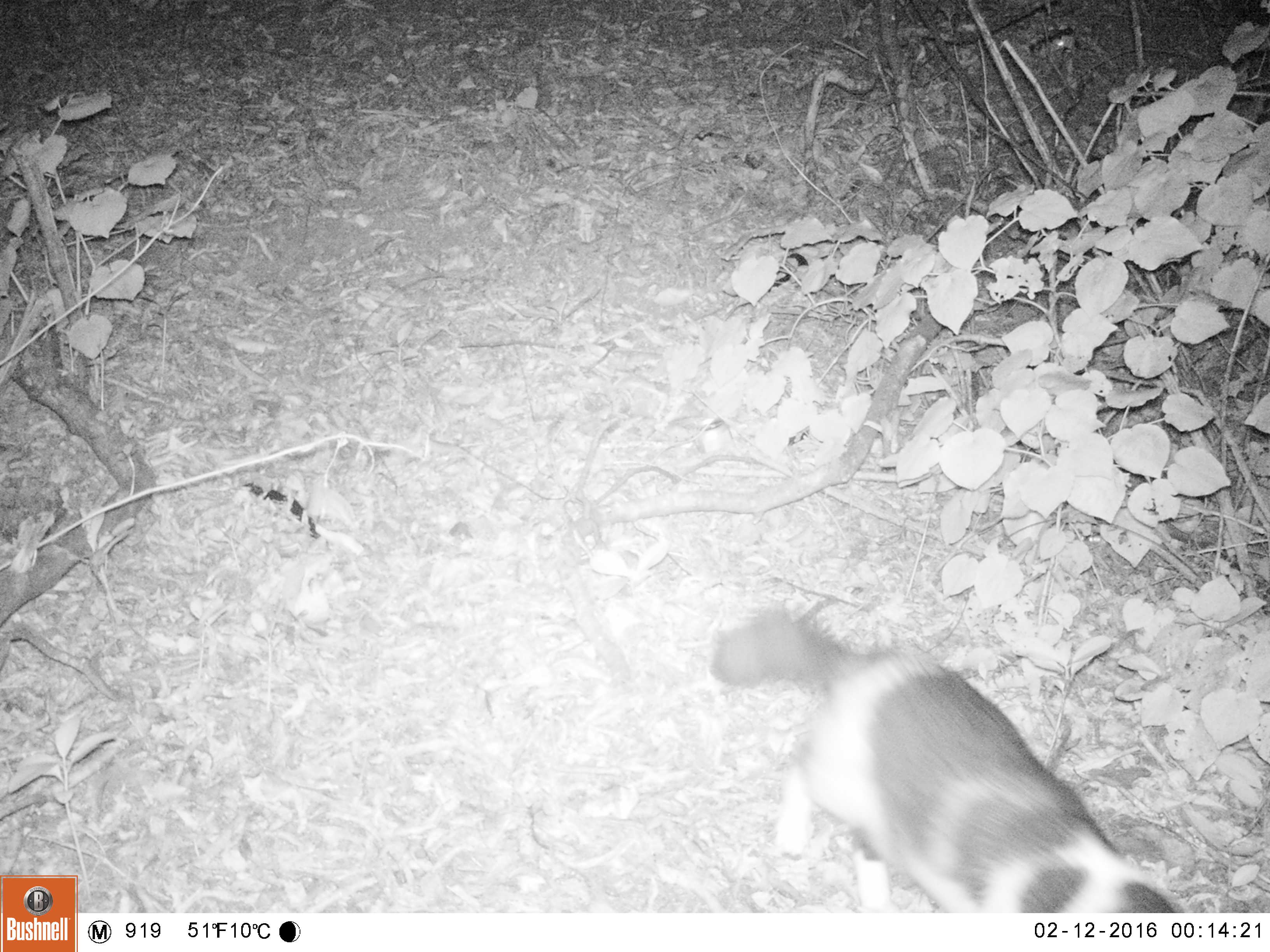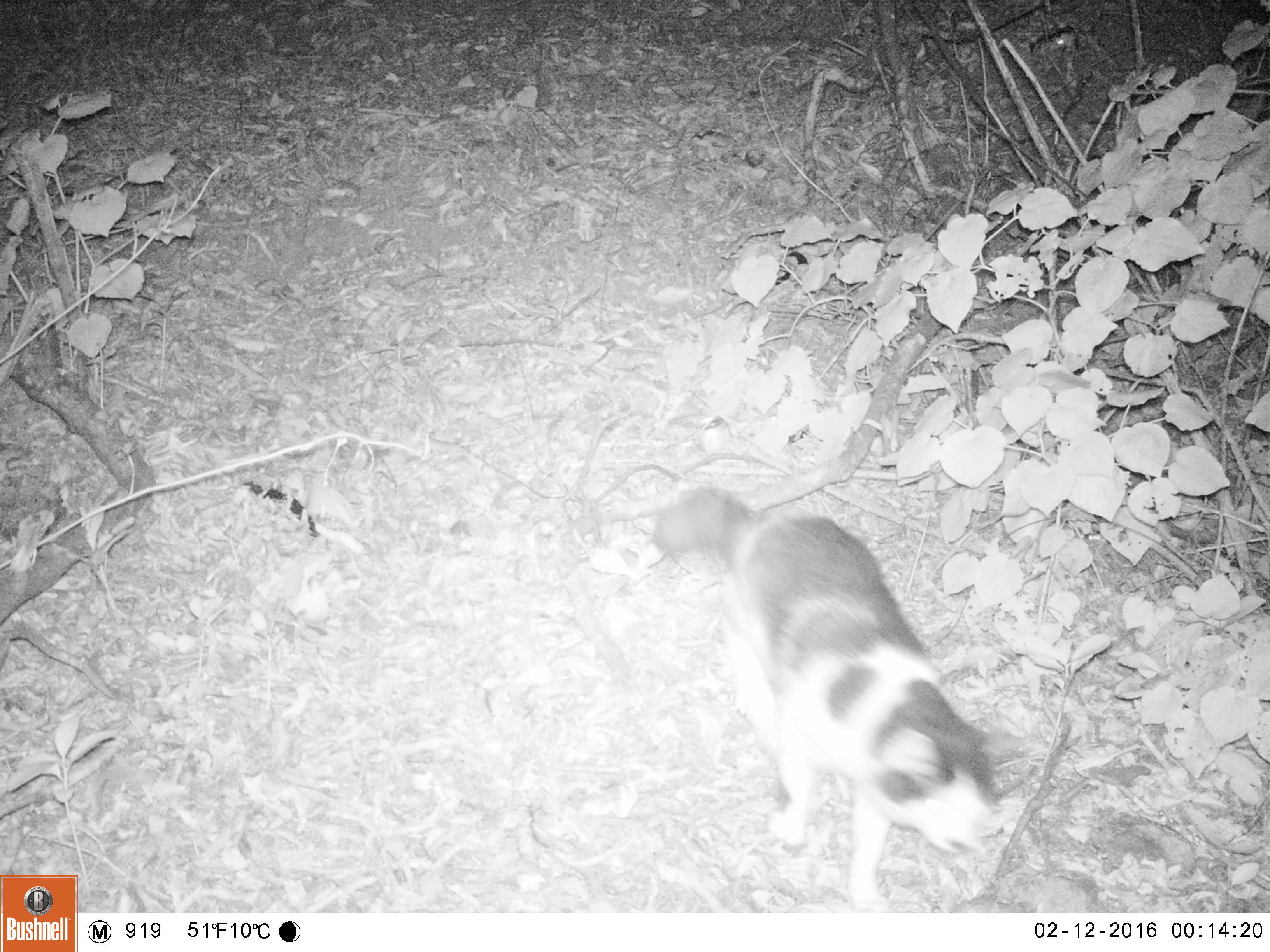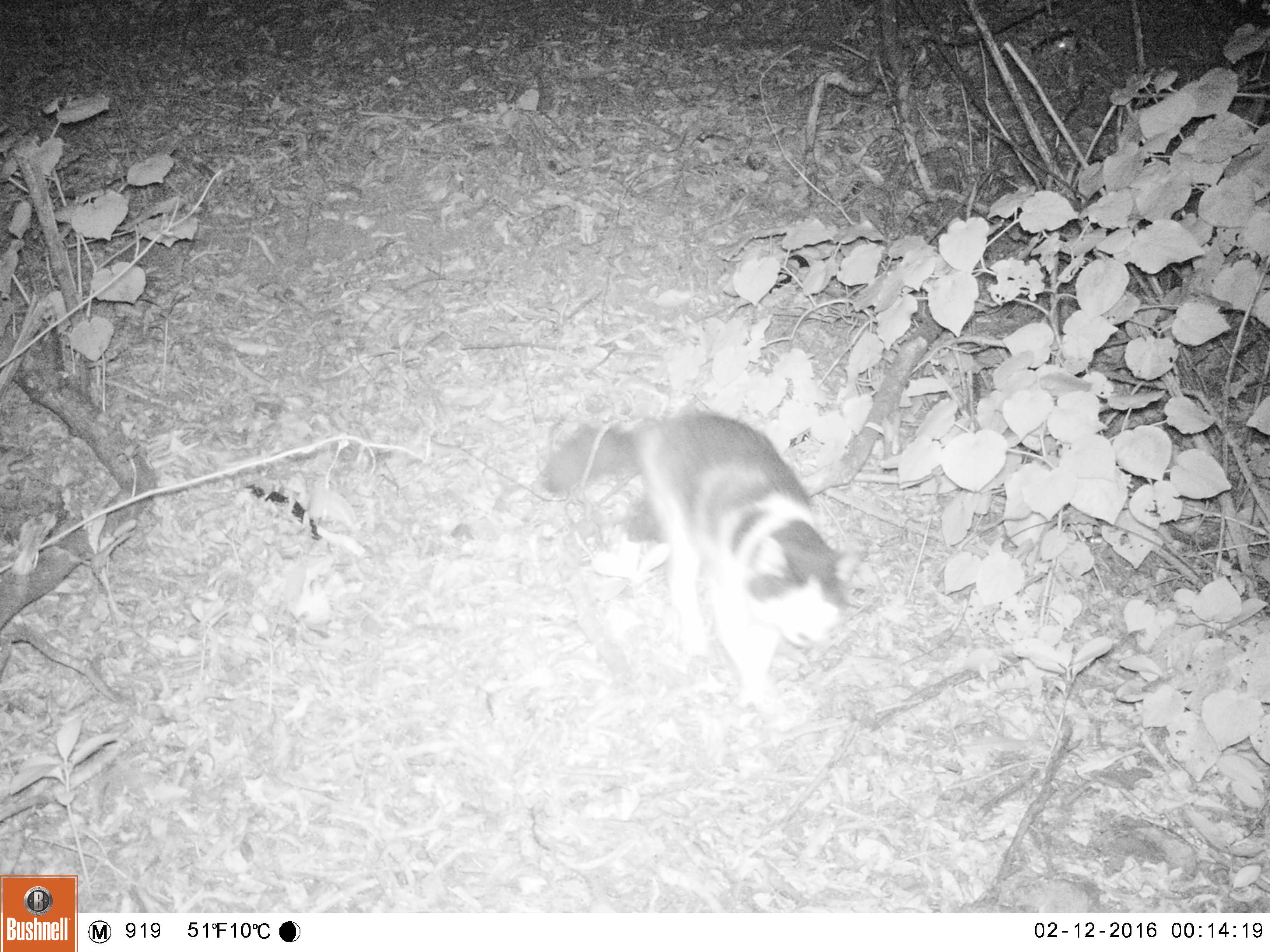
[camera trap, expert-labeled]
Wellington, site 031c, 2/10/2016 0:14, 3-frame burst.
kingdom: Animalia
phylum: Chordata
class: Mammalia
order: Carnivora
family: Felidae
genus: Felis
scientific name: Felis catus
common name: cat